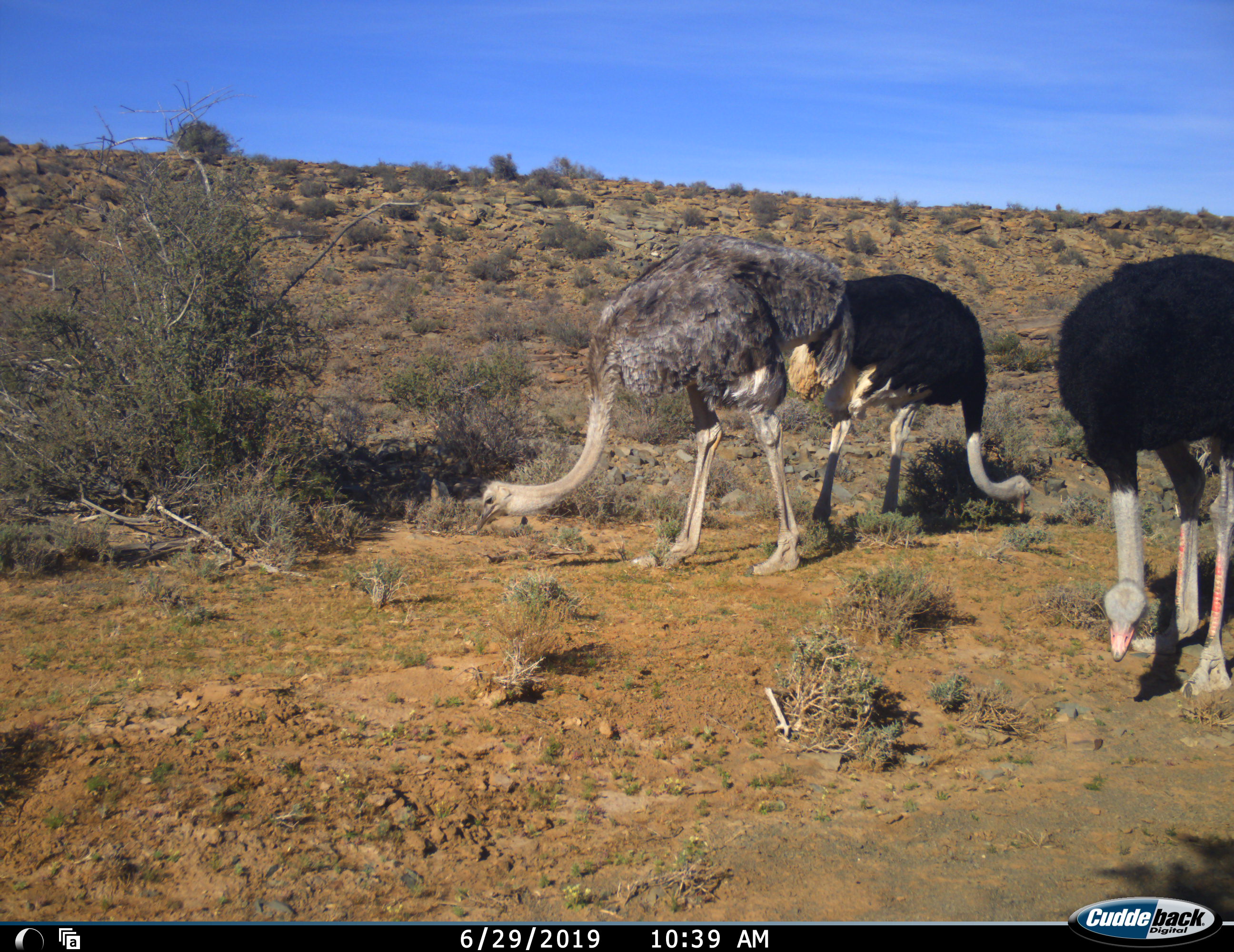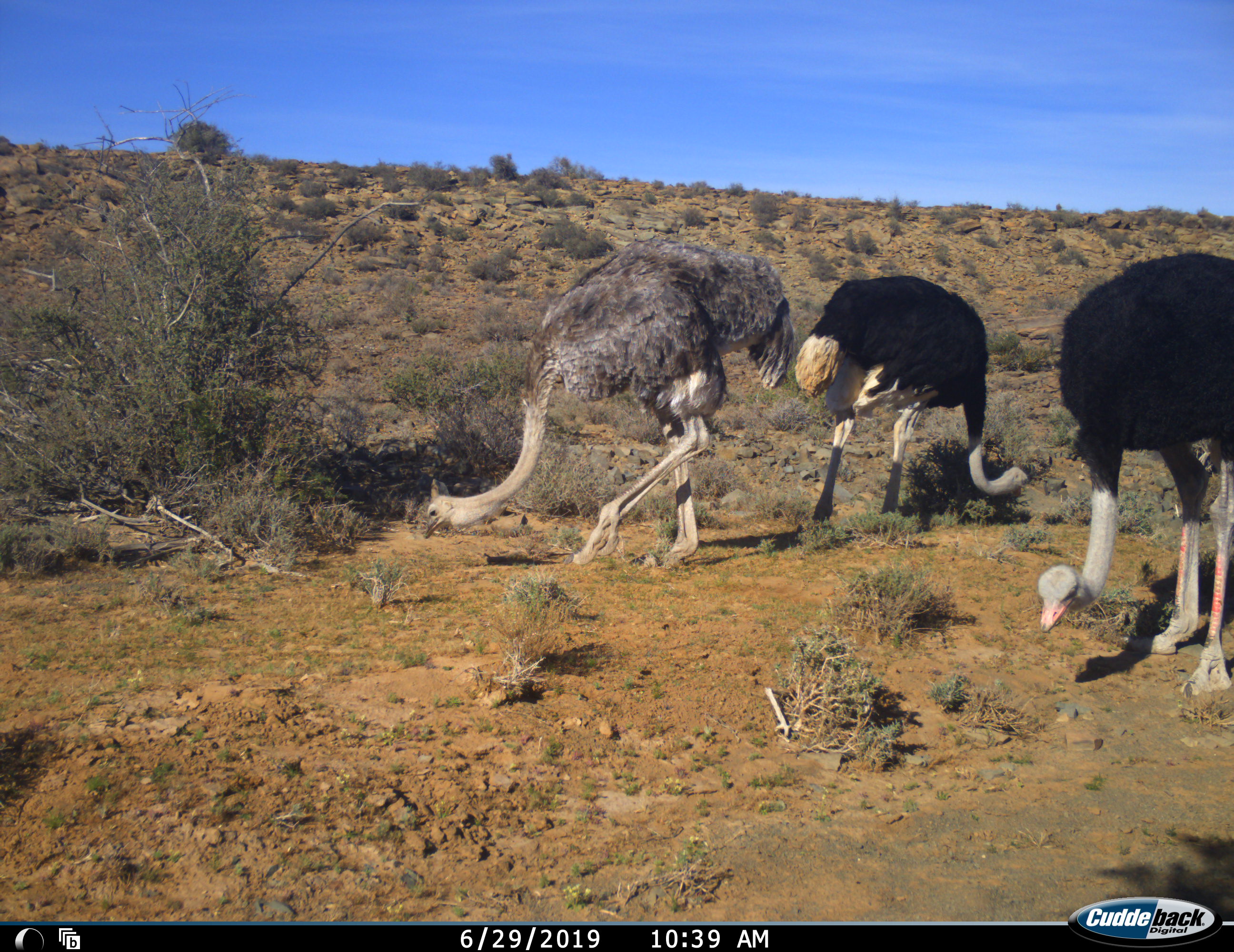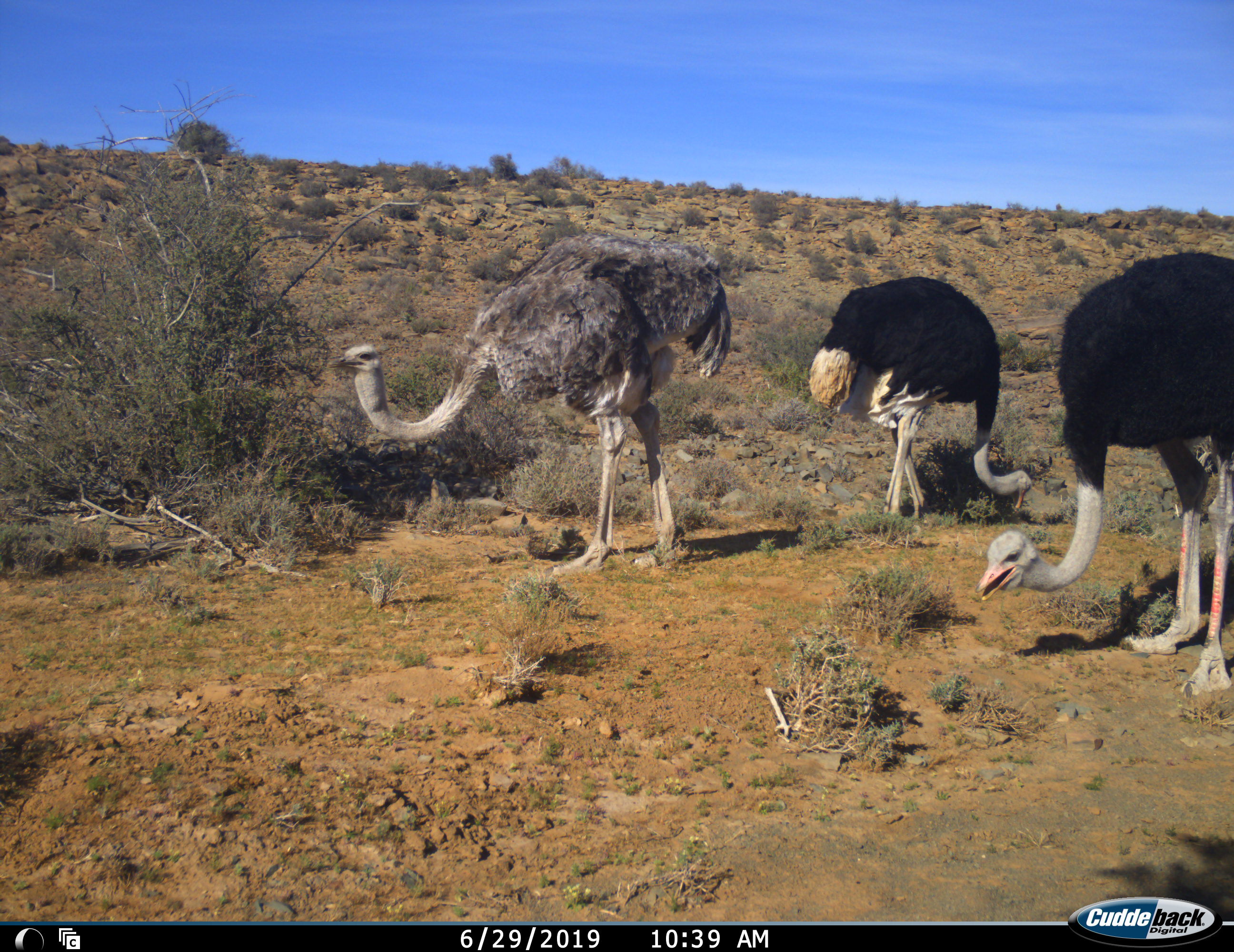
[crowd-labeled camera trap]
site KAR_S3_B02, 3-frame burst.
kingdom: Animalia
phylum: Chordata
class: Aves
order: Struthioniformes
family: Struthionidae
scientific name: Struthionidae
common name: ostrich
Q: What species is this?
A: Ostrich (Struthionidae).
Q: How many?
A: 3.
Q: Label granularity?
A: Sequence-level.